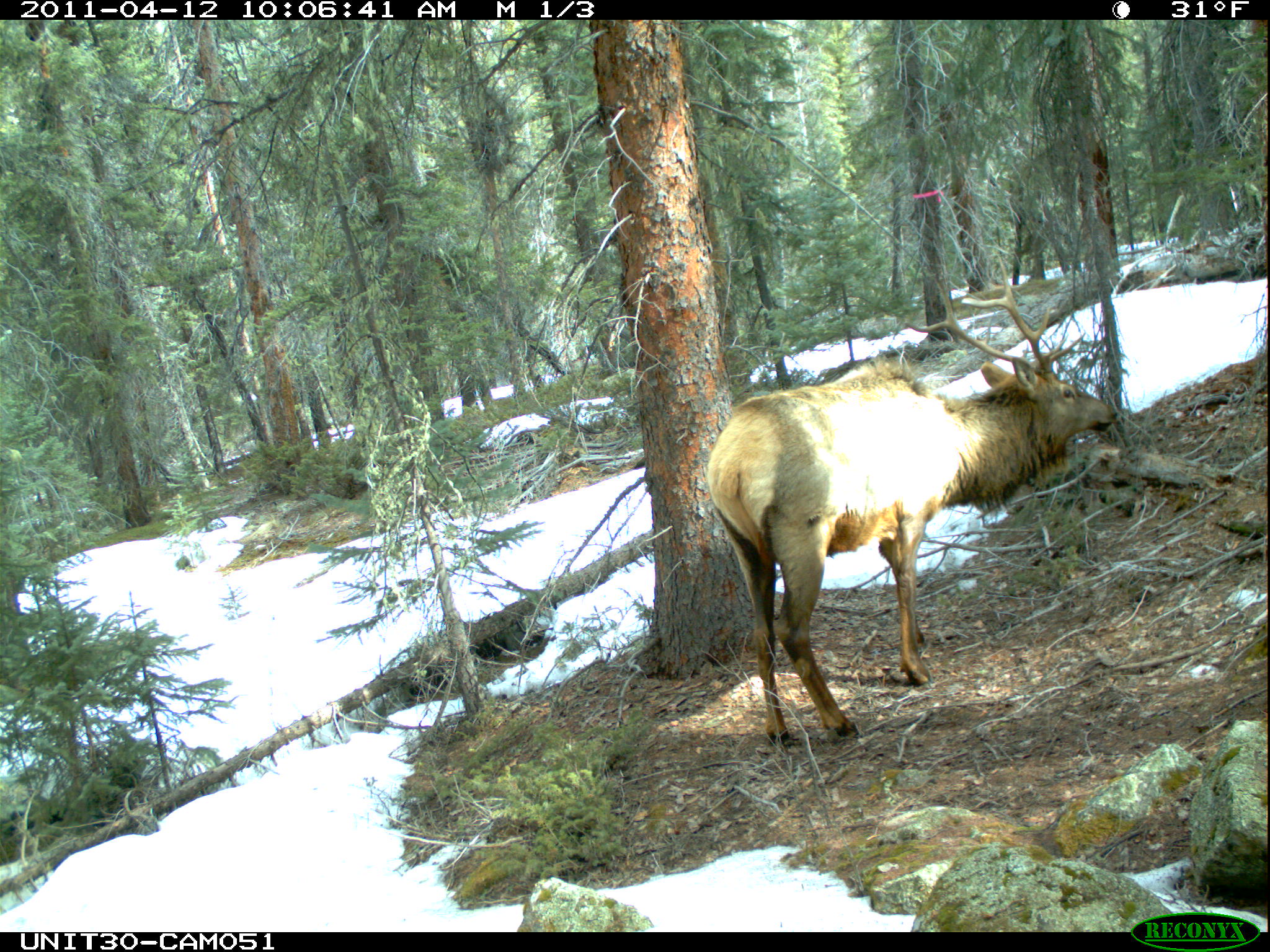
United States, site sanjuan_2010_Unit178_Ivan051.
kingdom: Animalia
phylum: Chordata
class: Mammalia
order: Artiodactyla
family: Cervidae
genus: Cervus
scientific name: Cervus elaphus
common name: red deer